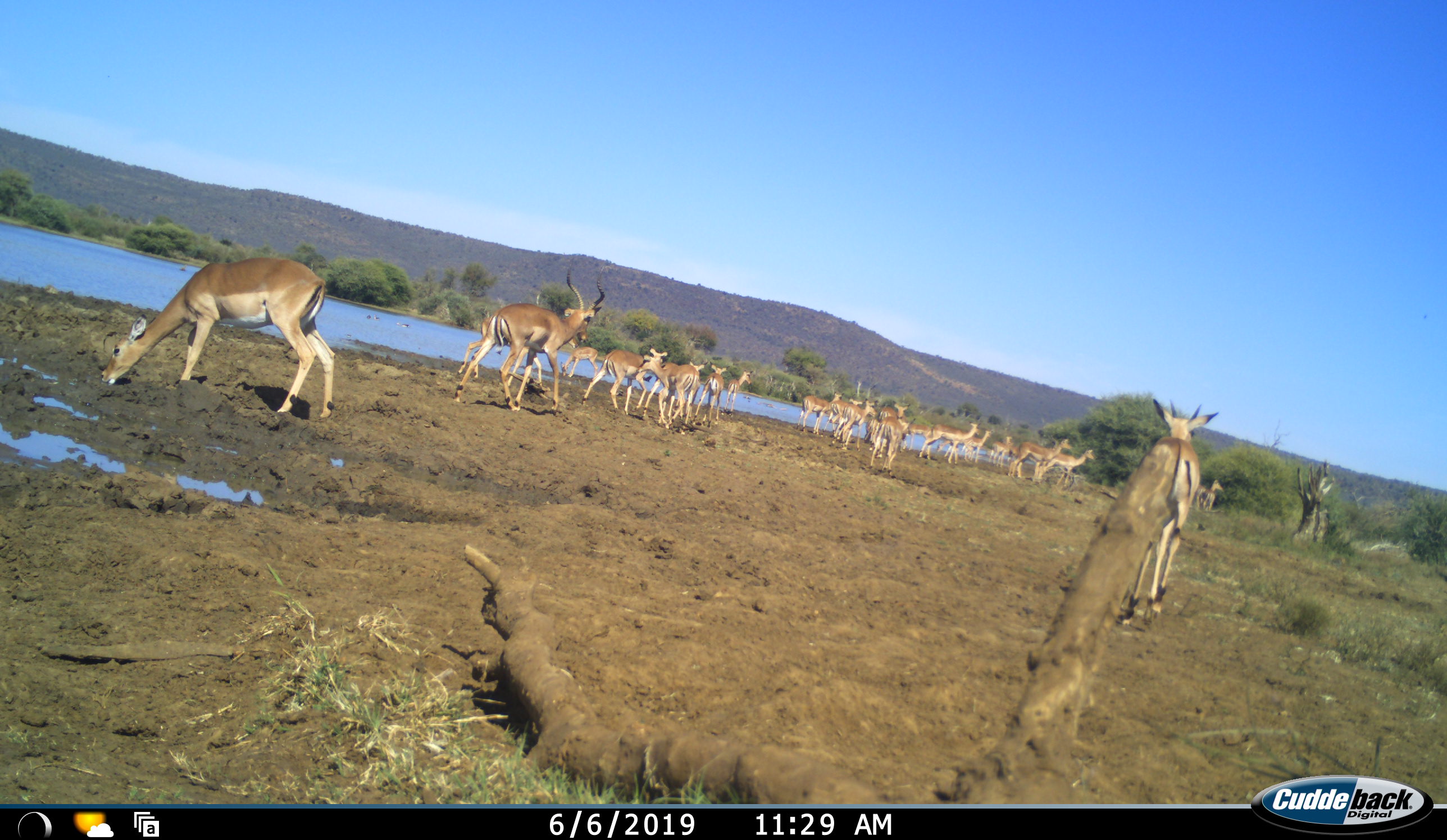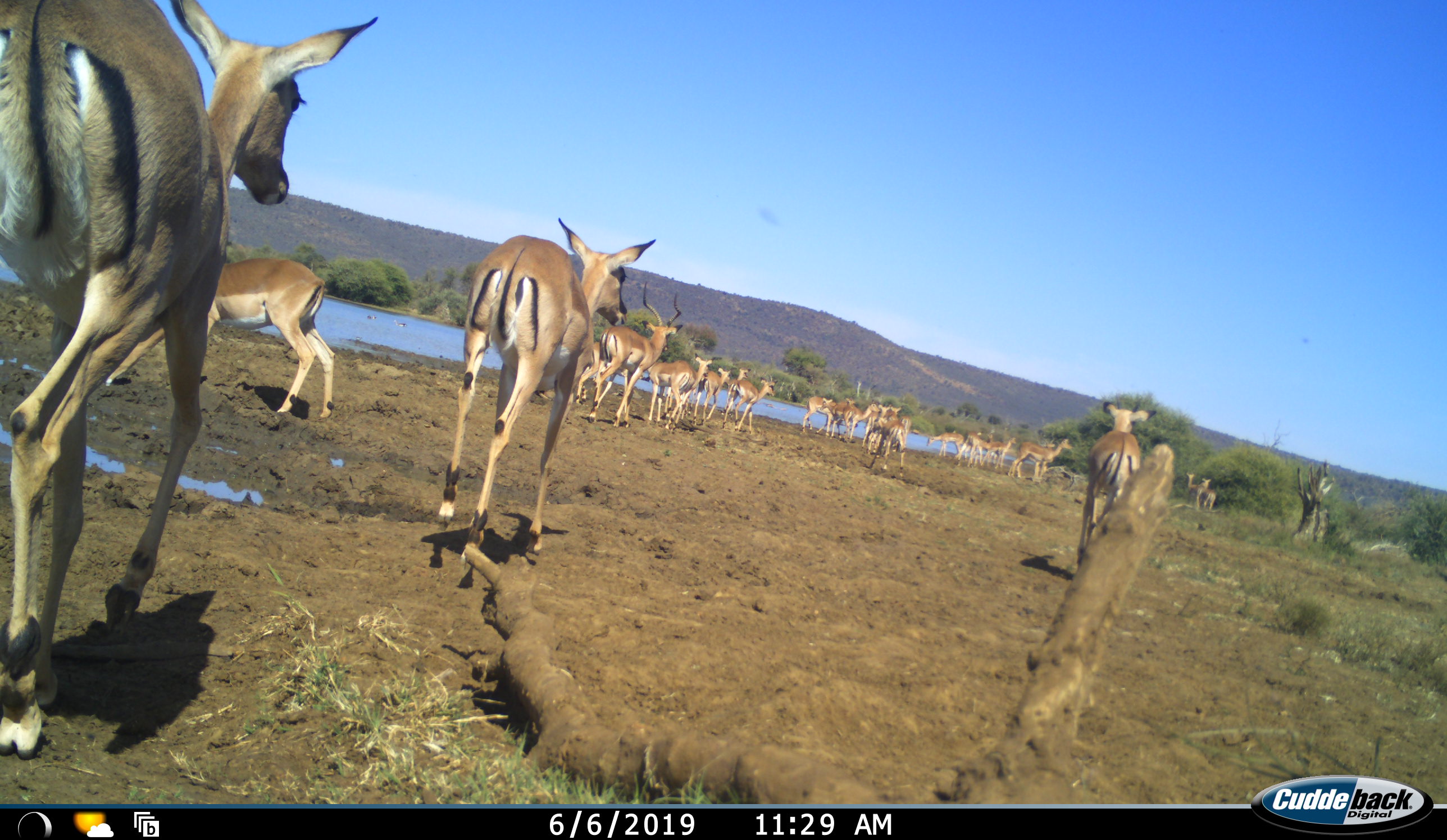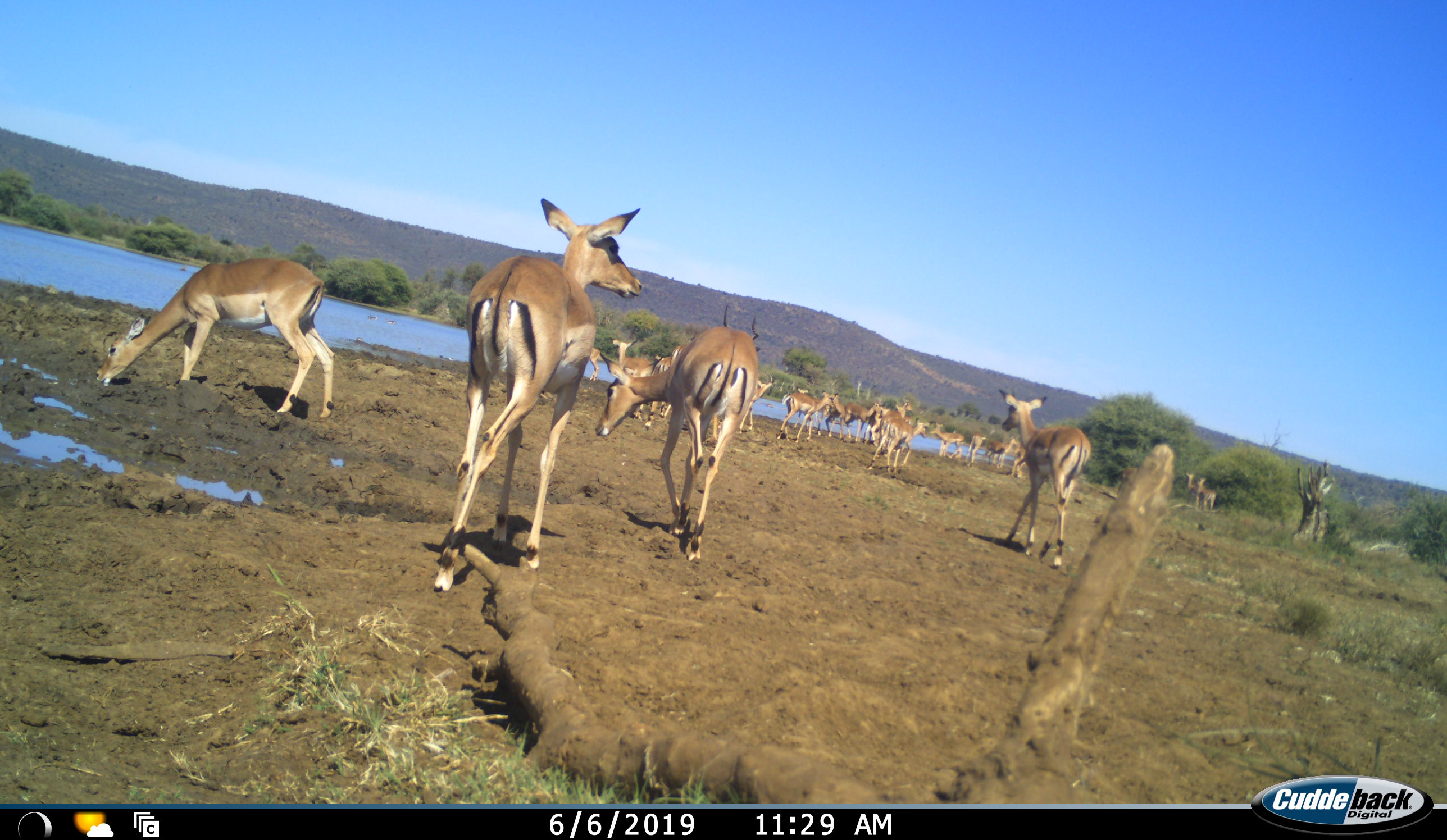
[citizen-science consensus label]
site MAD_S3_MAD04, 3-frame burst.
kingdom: Animalia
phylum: Chordata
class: Mammalia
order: Artiodactyla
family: Bovidae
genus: Aepyceros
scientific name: Aepyceros melampus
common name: impala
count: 11-50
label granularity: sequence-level